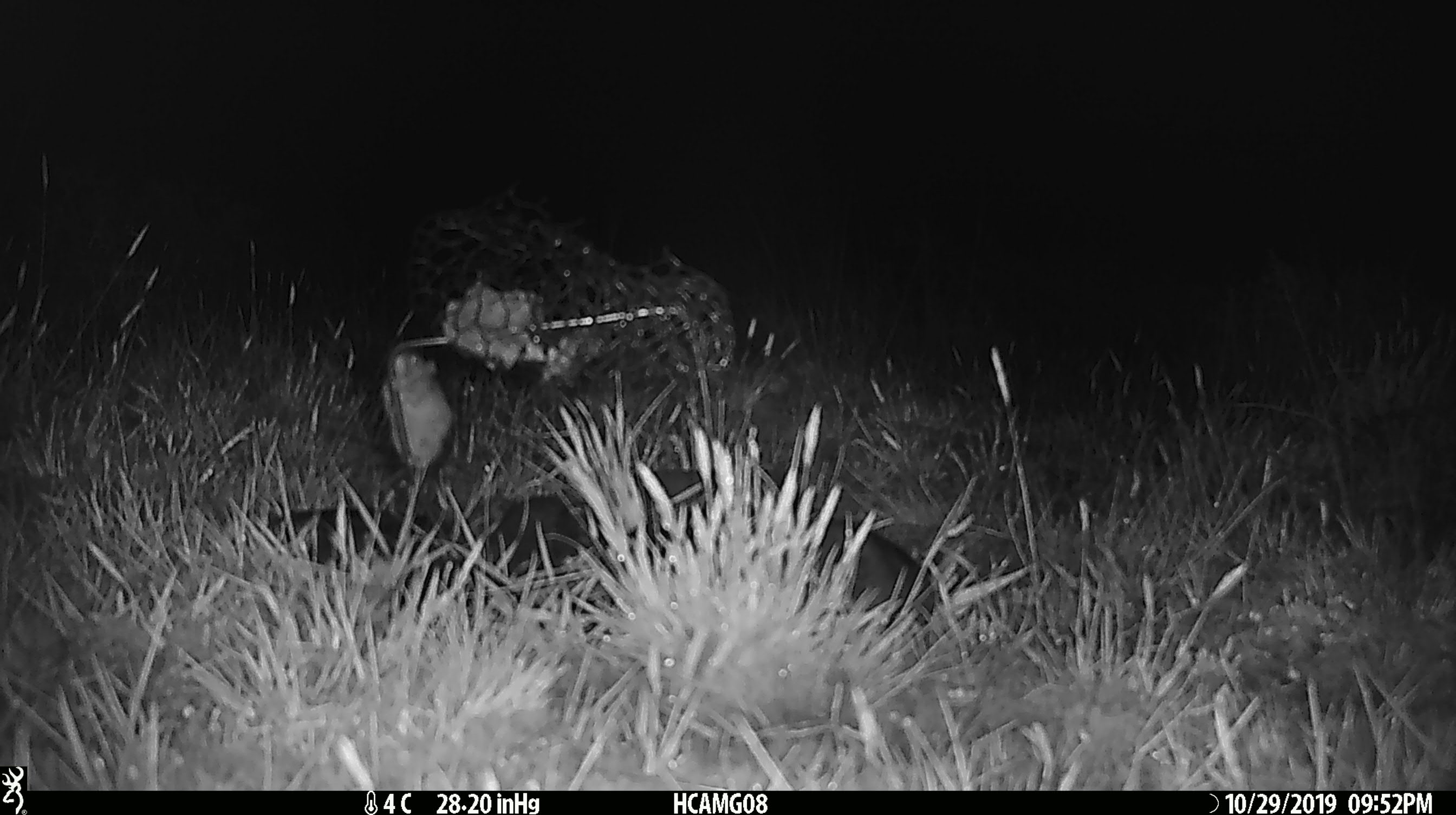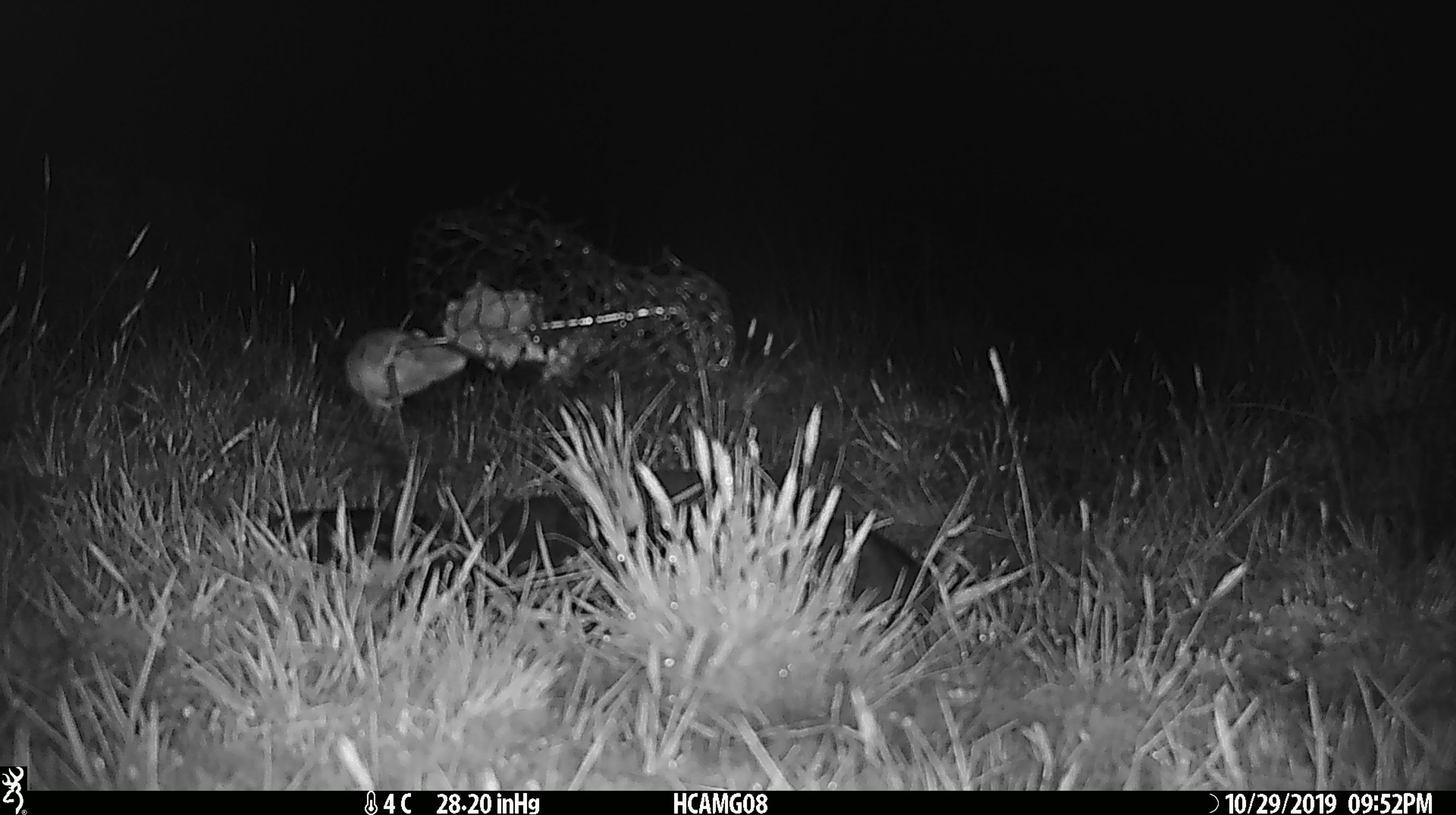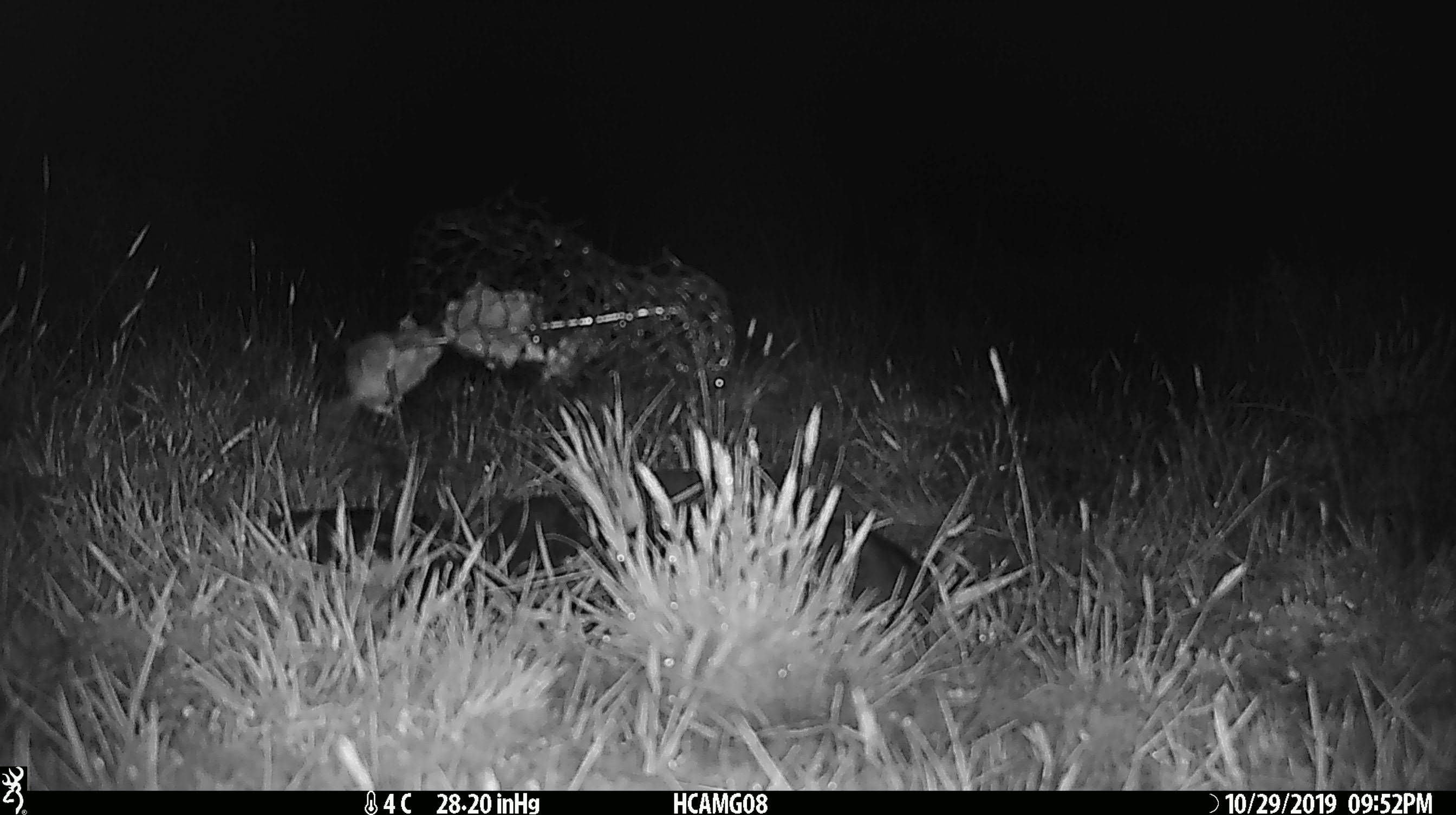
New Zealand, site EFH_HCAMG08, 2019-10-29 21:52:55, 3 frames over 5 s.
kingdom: Animalia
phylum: Chordata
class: Mammalia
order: Rodentia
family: Muridae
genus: Mus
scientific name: Mus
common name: mouse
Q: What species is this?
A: Mouse (Mus).